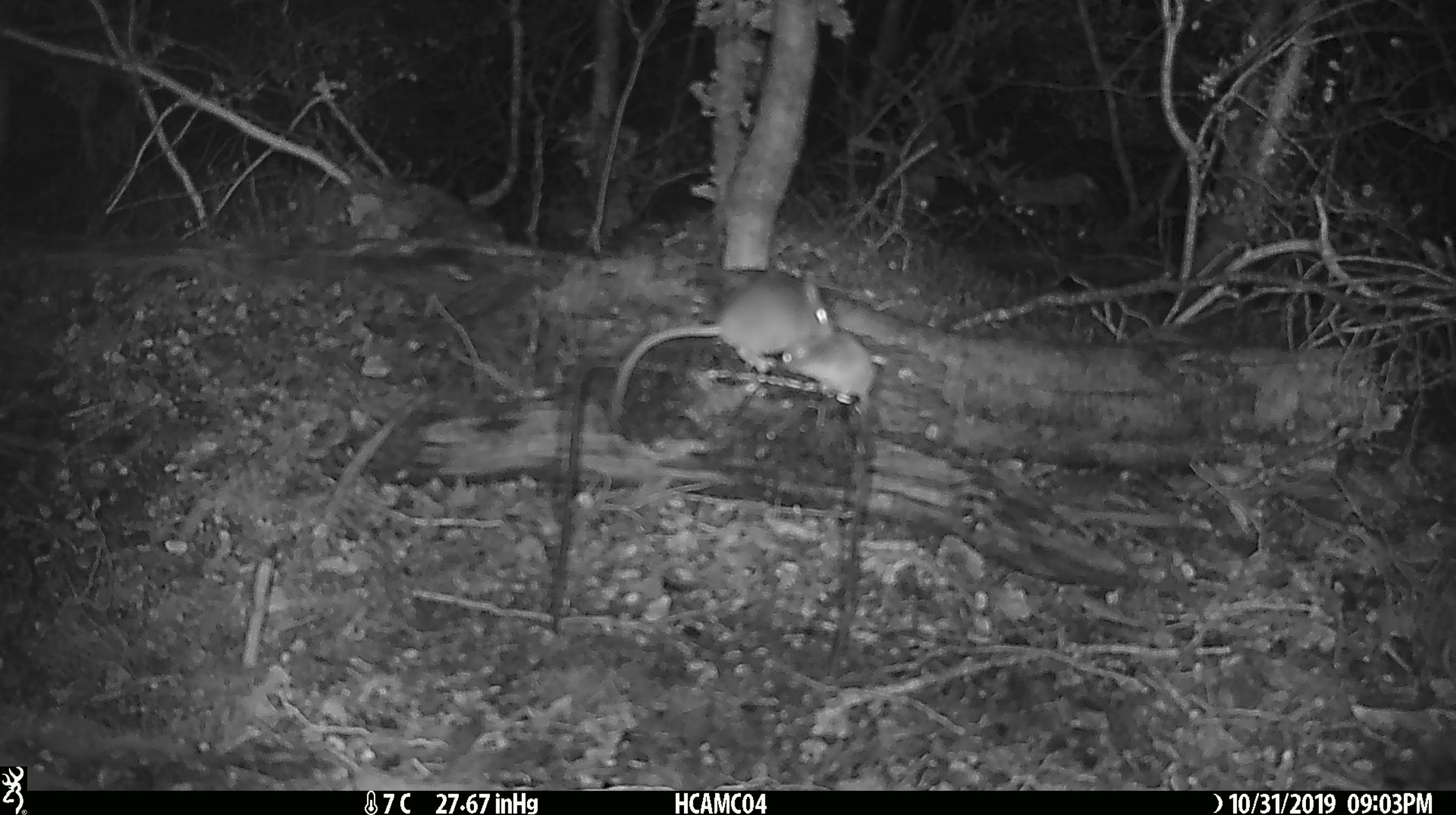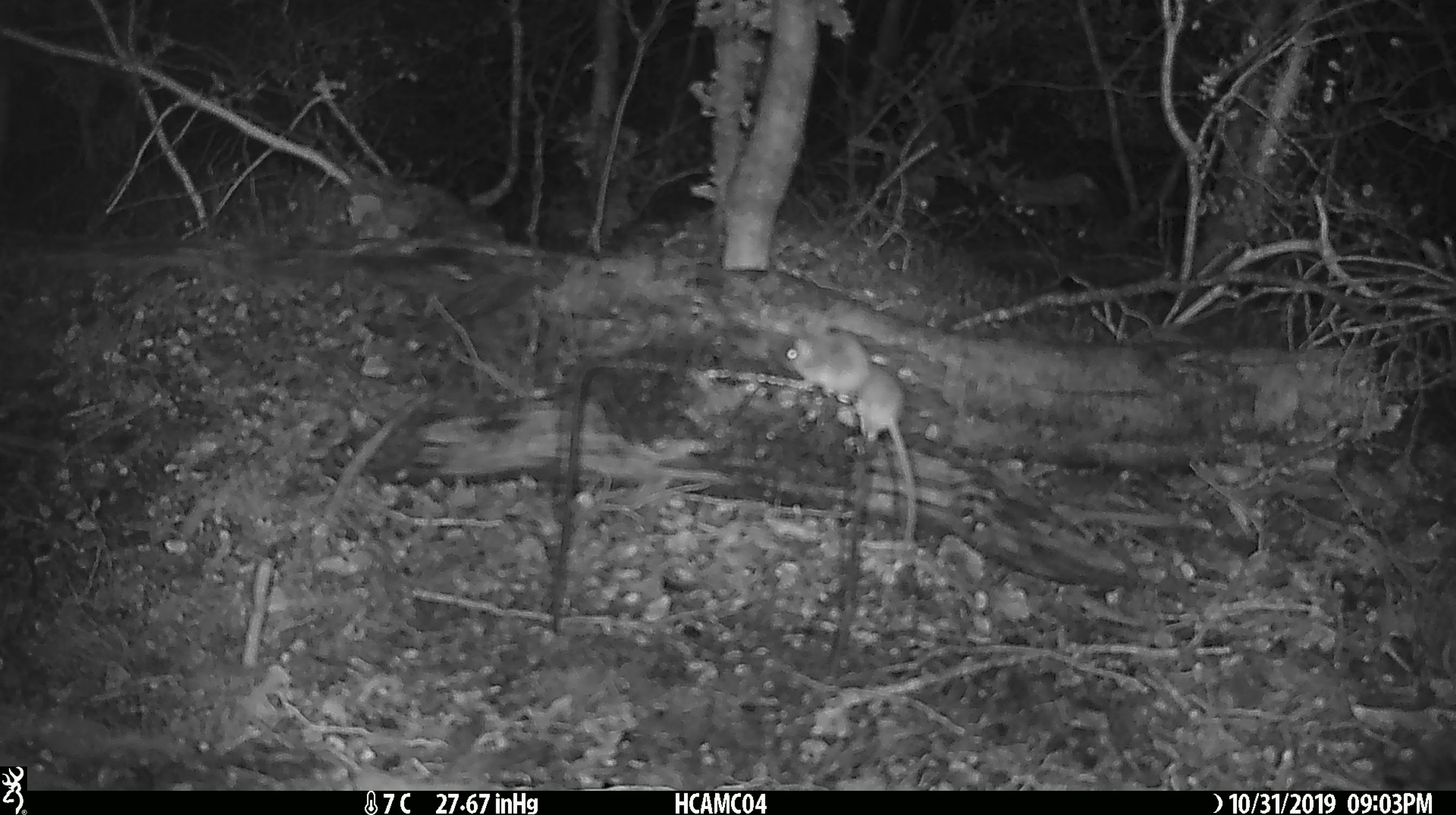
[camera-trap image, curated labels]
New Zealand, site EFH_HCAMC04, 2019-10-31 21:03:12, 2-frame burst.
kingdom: Animalia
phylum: Chordata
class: Mammalia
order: Rodentia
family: Muridae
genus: Mus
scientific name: Mus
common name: mouse